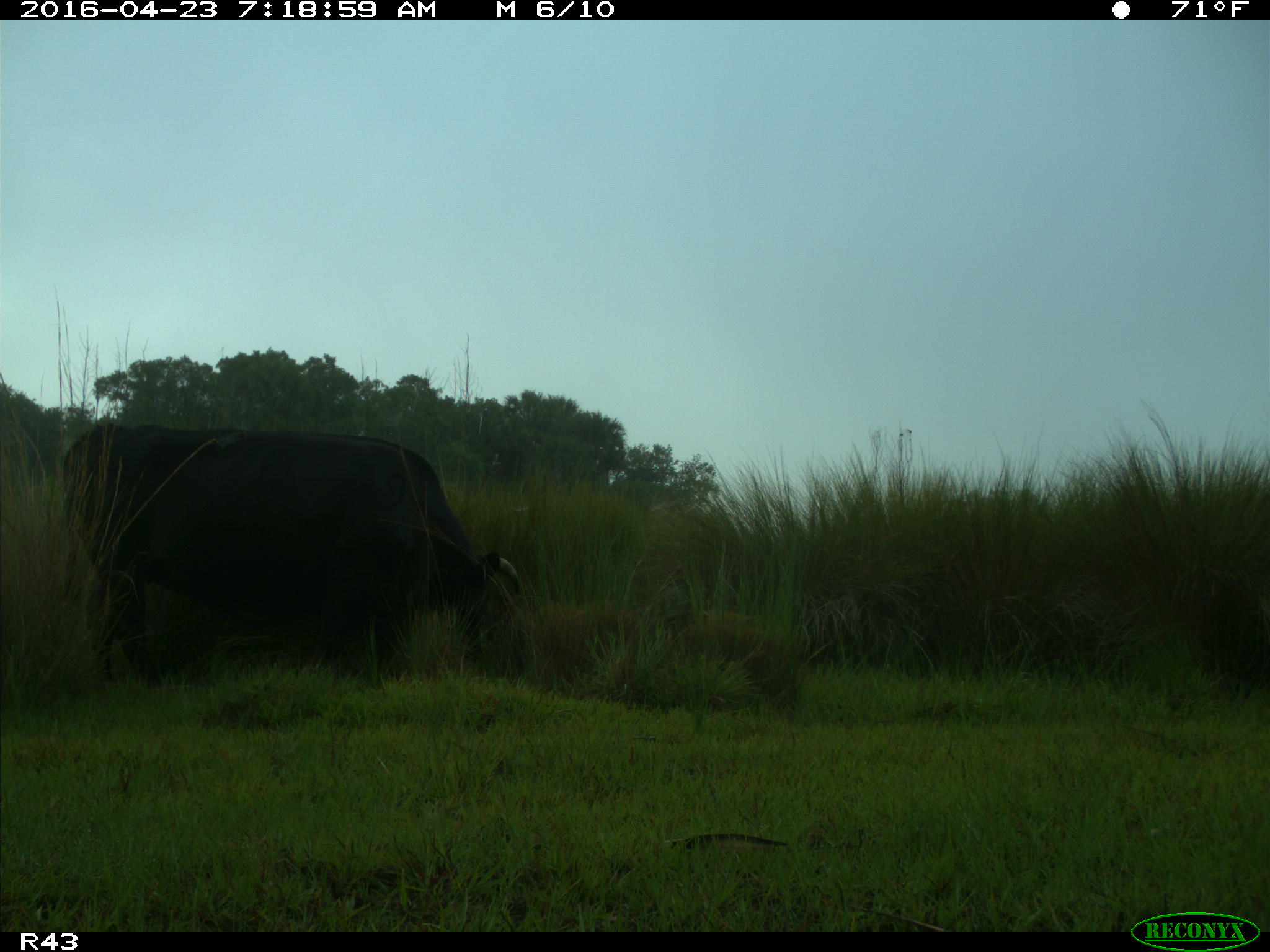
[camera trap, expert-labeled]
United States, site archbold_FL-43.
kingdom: Animalia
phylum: Chordata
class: Mammalia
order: Artiodactyla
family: Bovidae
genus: Bos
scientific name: Bos taurus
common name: domestic cow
Bos taurus (domestic cow).